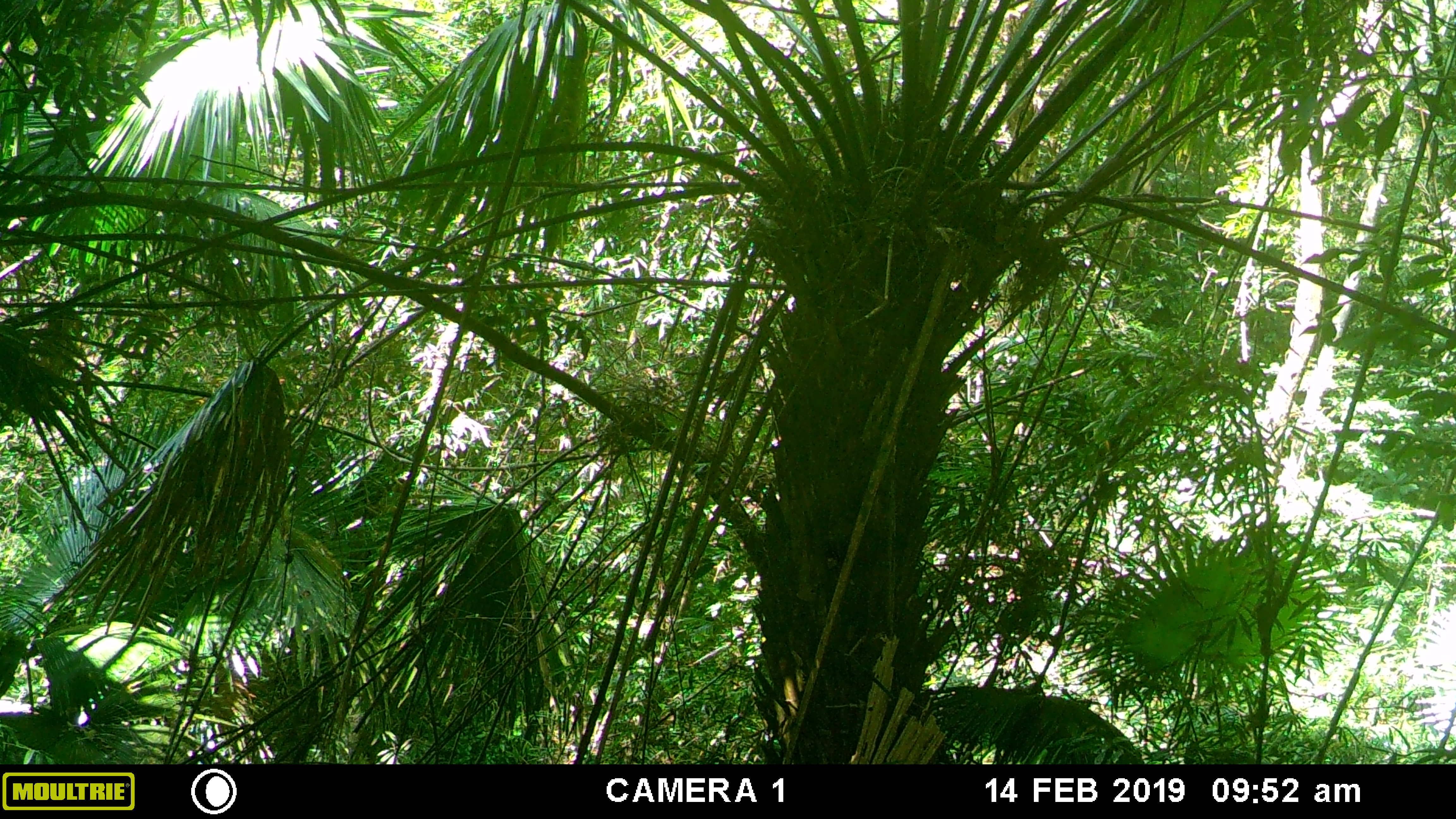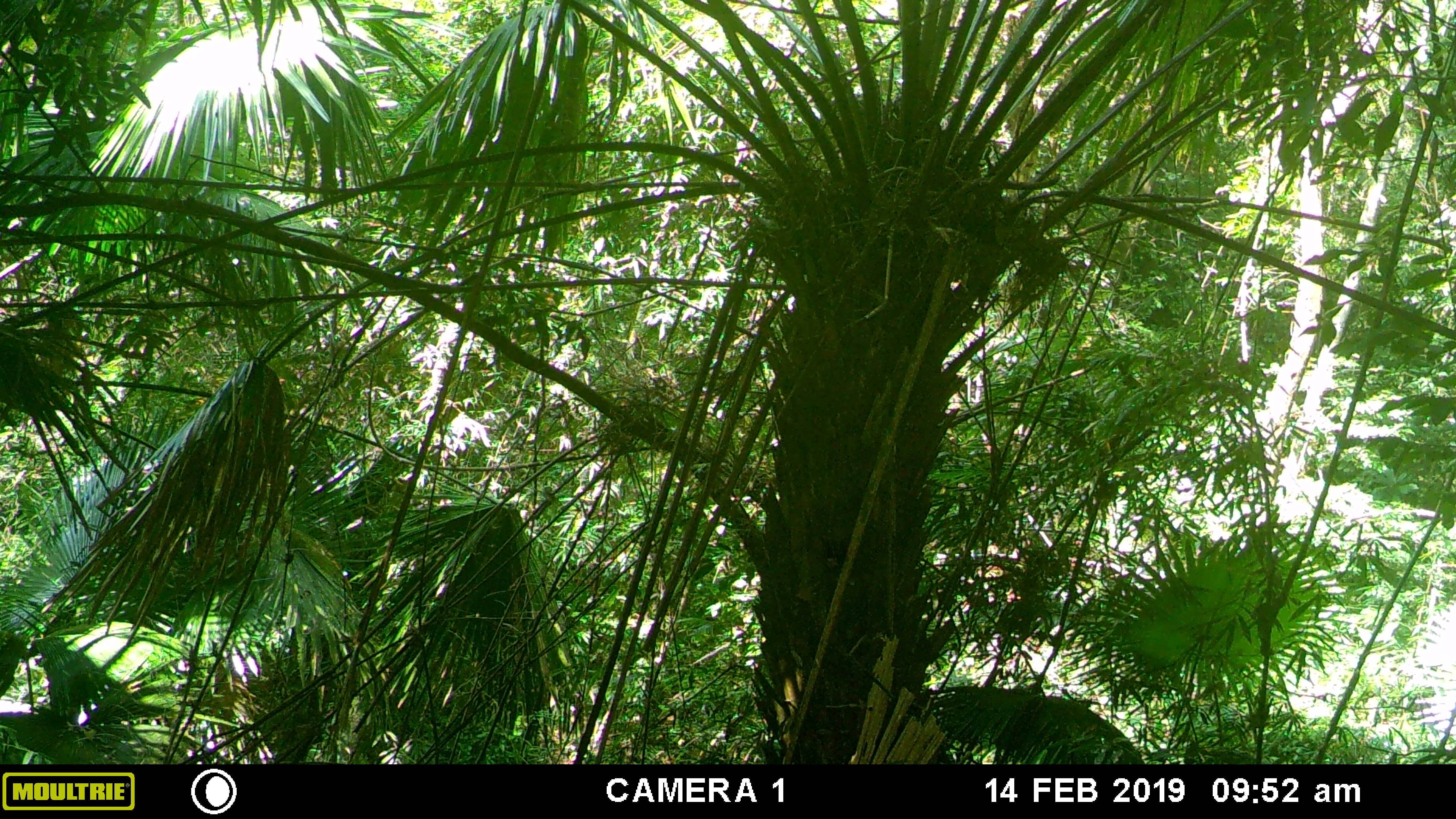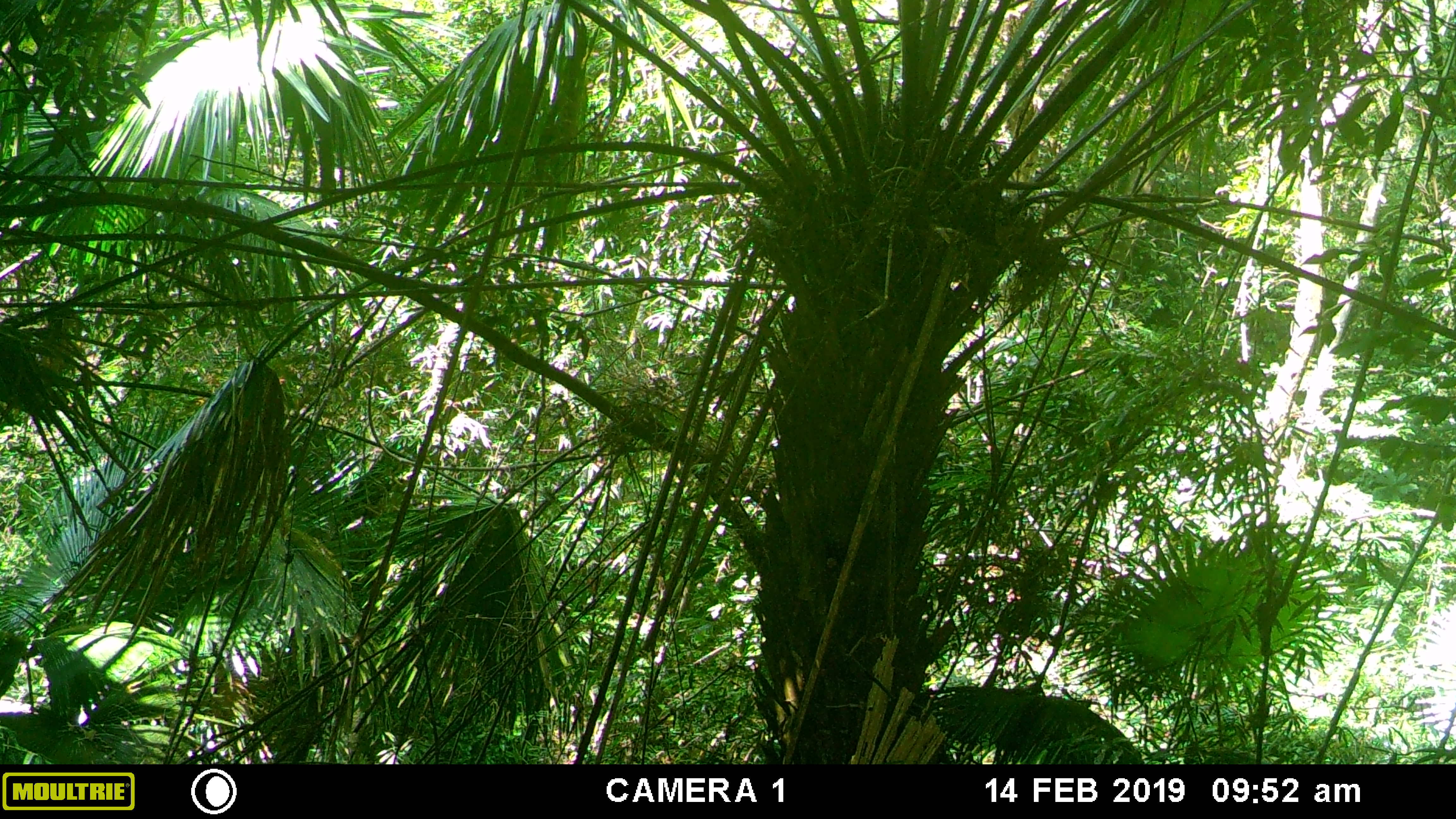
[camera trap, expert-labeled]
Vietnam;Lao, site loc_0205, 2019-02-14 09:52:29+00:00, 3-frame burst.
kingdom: Animalia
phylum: Chordata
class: Mammalia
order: Artiodactyla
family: Bovidae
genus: Capricornis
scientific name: Capricornis sumatraensis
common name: chinese serow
Chinese serow (Capricornis sumatraensis). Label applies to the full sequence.